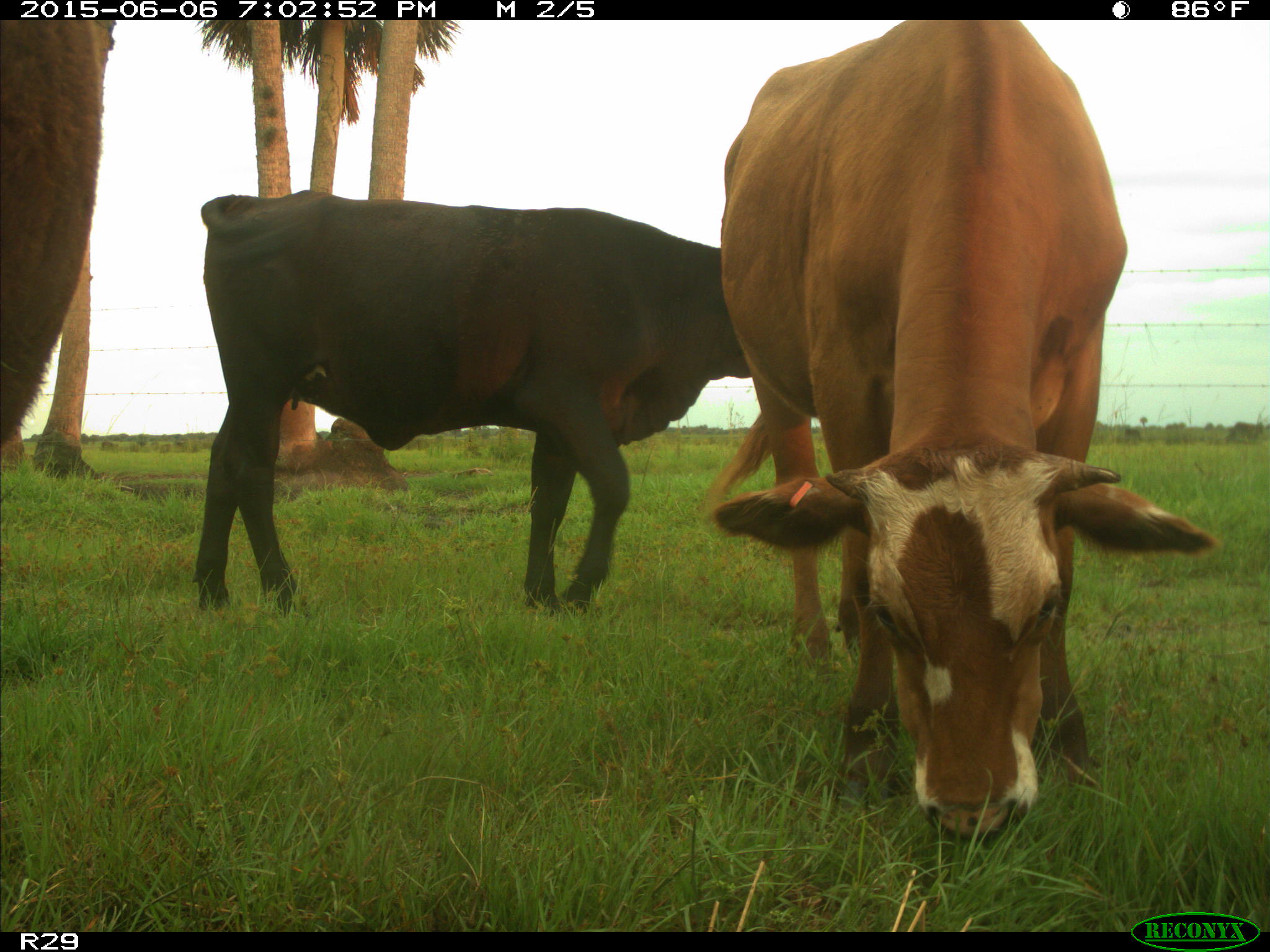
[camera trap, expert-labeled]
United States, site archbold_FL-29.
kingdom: Animalia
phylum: Chordata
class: Mammalia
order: Artiodactyla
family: Bovidae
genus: Bos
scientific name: Bos taurus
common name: domestic cow